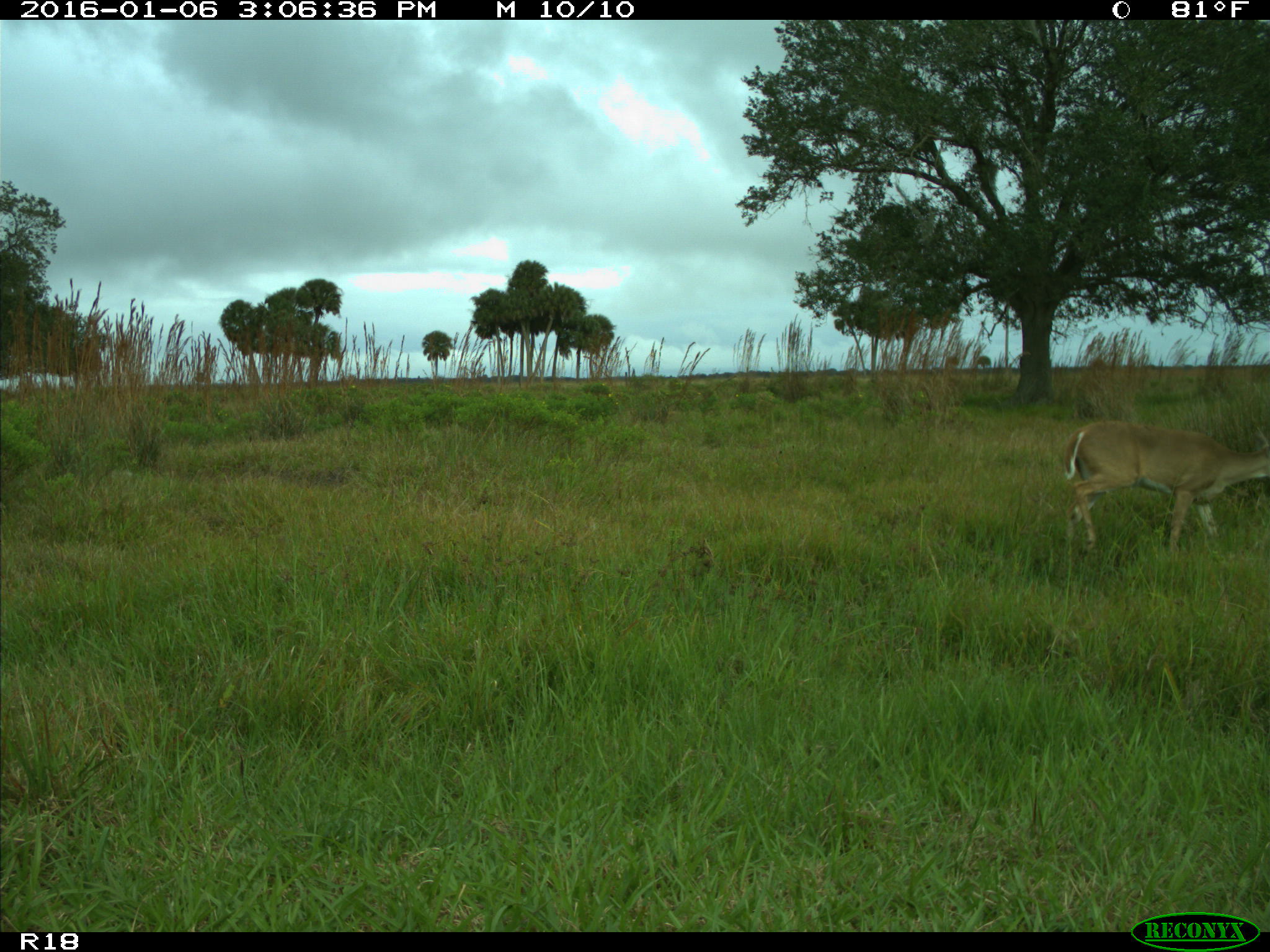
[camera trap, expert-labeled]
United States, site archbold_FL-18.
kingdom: Animalia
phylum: Chordata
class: Mammalia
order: Artiodactyla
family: Cervidae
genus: Odocoileus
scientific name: Odocoileus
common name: deer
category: unidentified deer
Unidentified deer (deer) (Odocoileus).